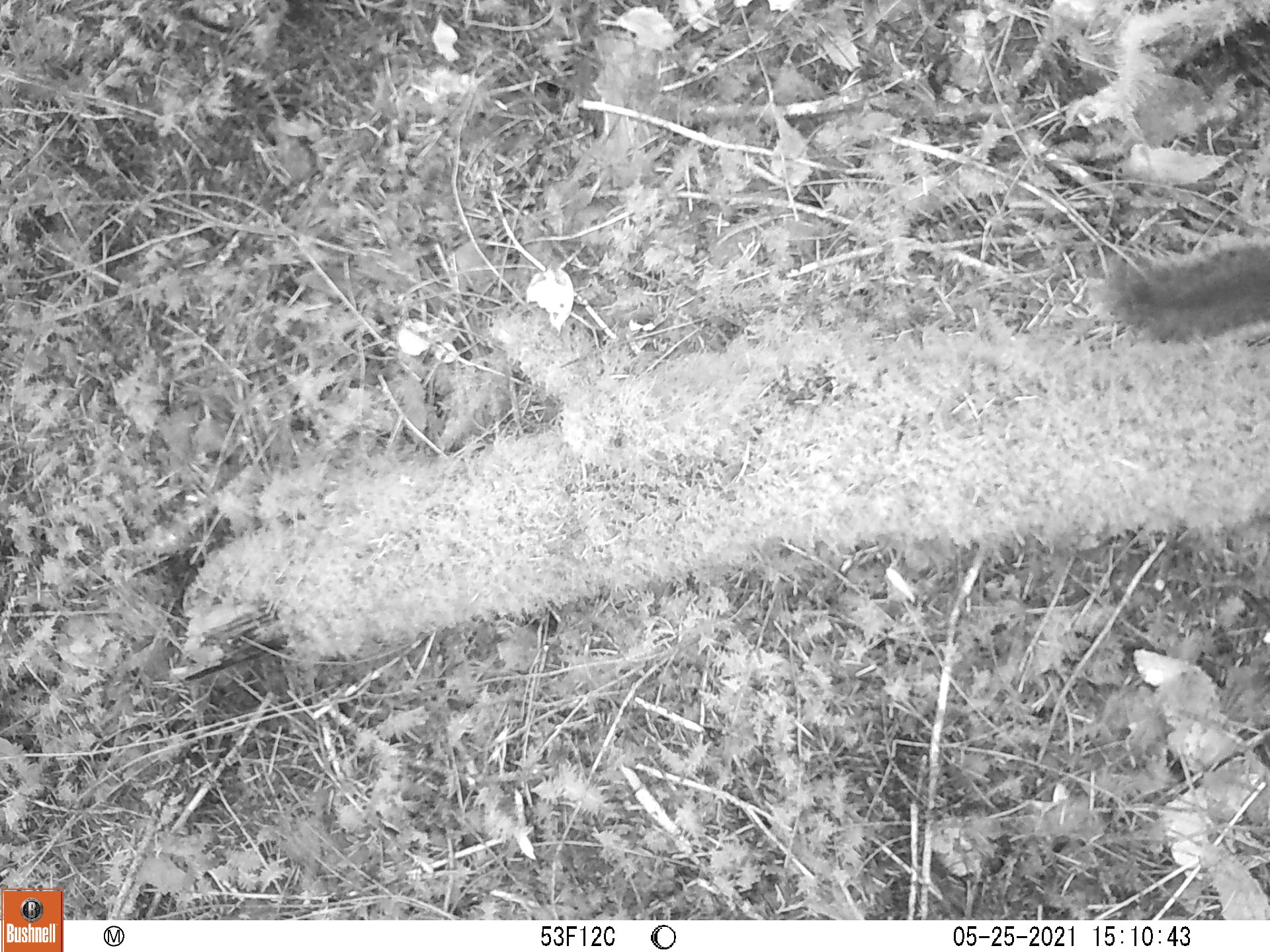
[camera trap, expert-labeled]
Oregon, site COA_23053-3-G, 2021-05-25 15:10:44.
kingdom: Animalia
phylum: Chordata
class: Mammalia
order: Rodentia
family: Sciuridae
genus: Tamiasciurus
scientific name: Tamiasciurus douglasii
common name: douglas squirrel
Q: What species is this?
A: Douglas squirrel (Tamiasciurus douglasii).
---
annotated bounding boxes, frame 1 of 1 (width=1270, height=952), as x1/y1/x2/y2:
douglas squirrel: 1089/221/1265/356